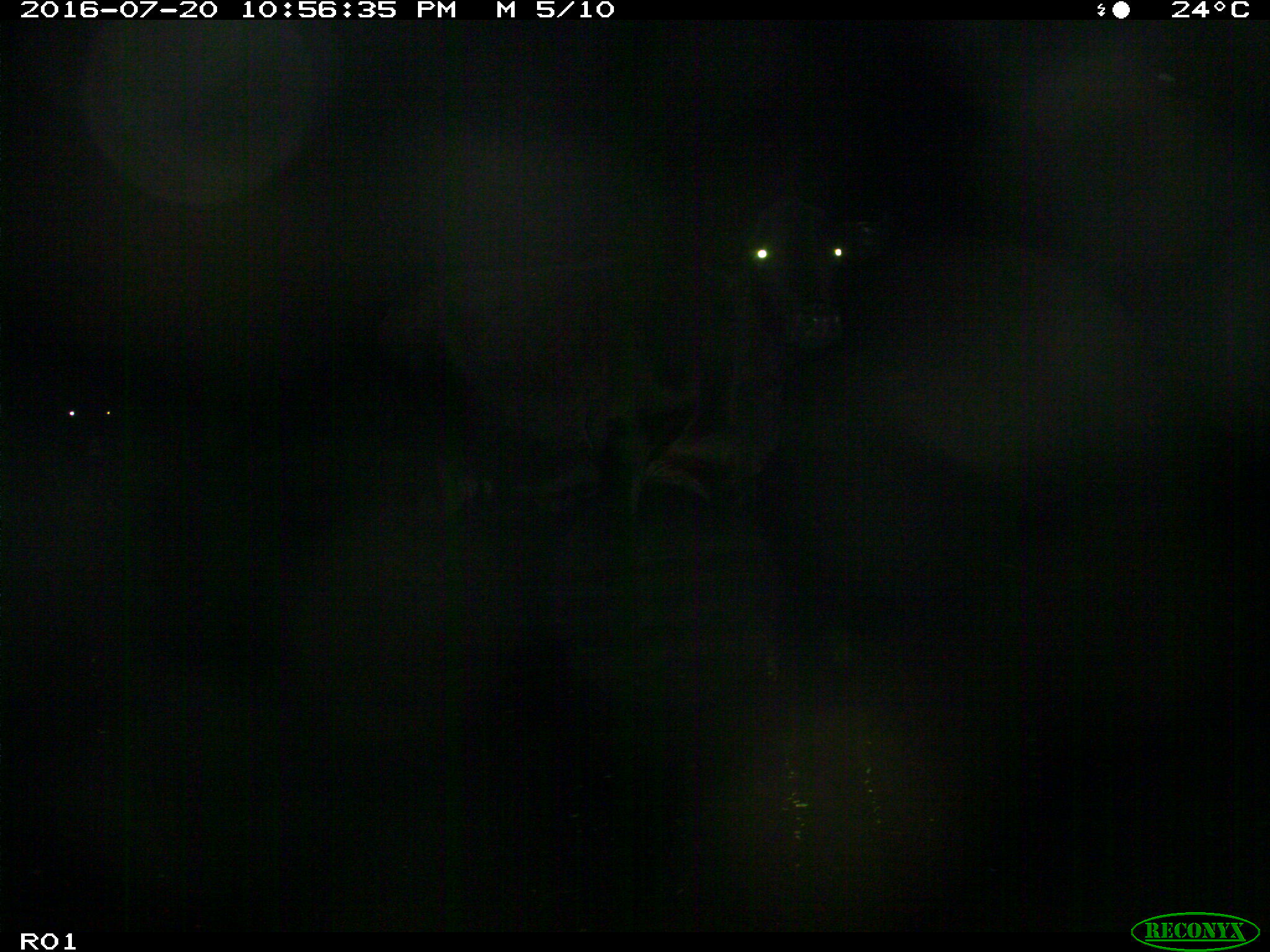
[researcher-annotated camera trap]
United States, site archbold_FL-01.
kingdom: Animalia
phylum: Chordata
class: Mammalia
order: Artiodactyla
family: Bovidae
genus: Bos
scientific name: Bos taurus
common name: domestic cow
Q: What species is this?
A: Bos taurus (domestic cow).